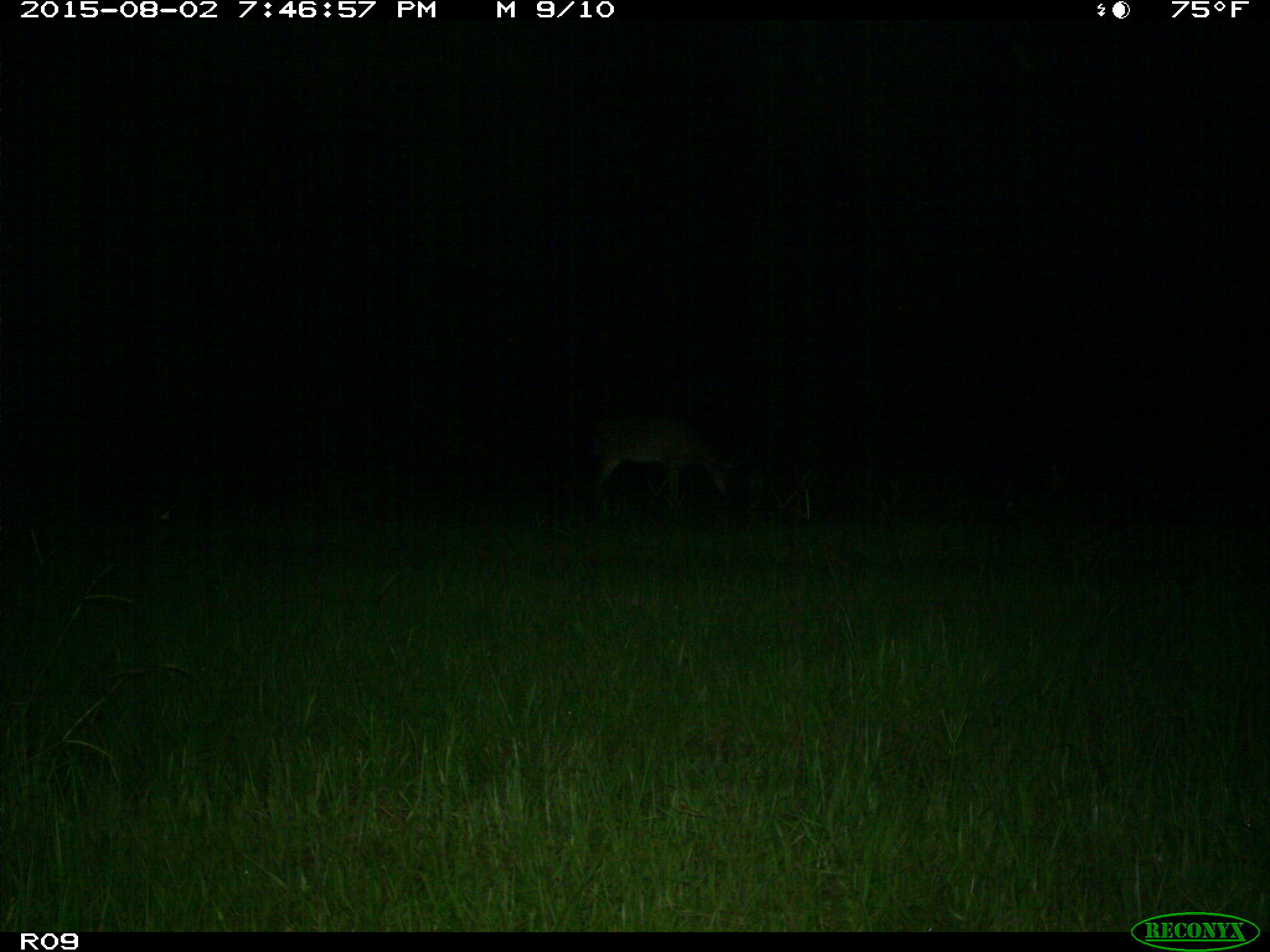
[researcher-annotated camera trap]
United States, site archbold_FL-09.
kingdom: Animalia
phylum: Chordata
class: Mammalia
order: Artiodactyla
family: Cervidae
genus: Odocoileus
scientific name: Odocoileus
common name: deer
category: unidentified deer